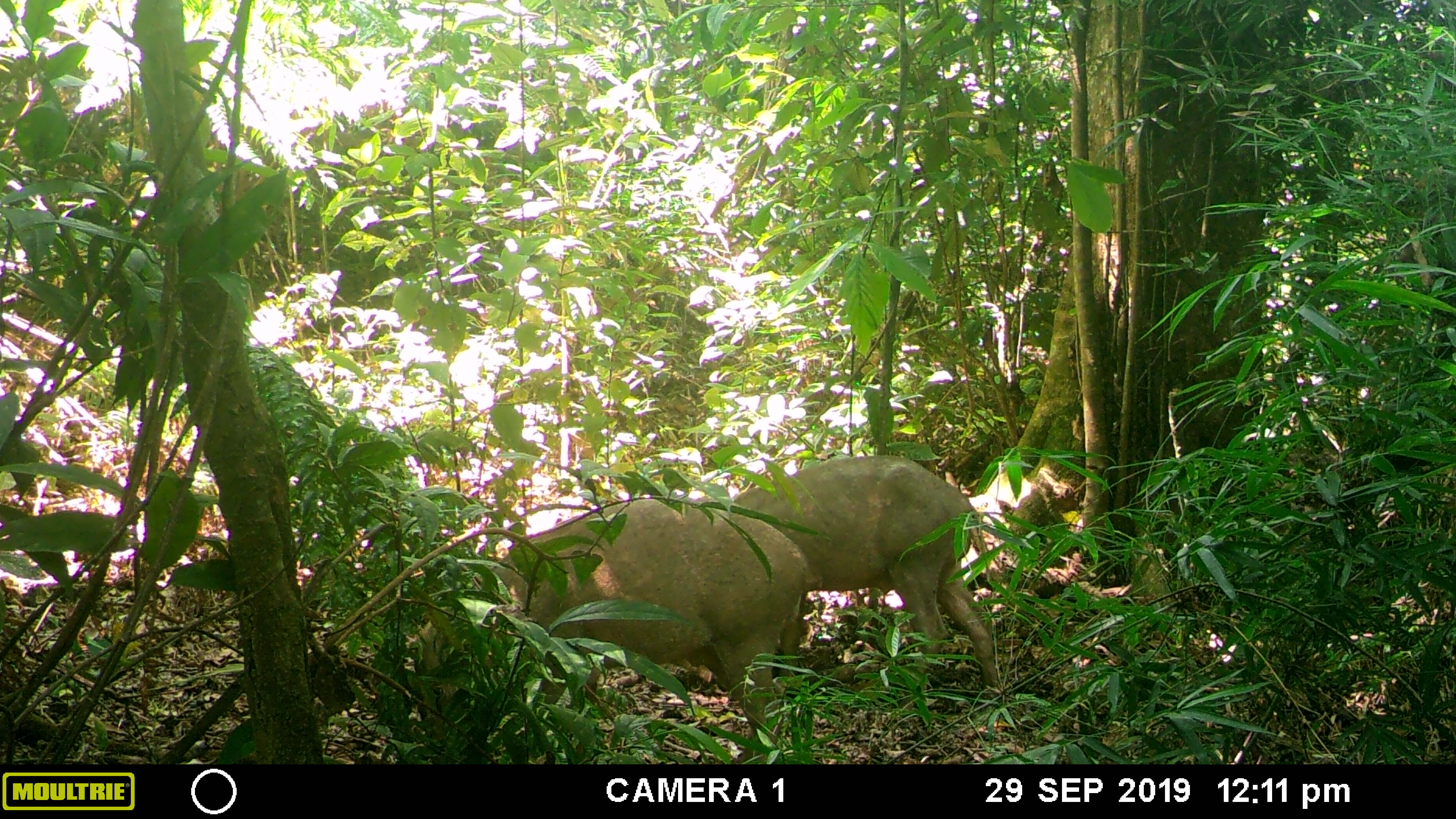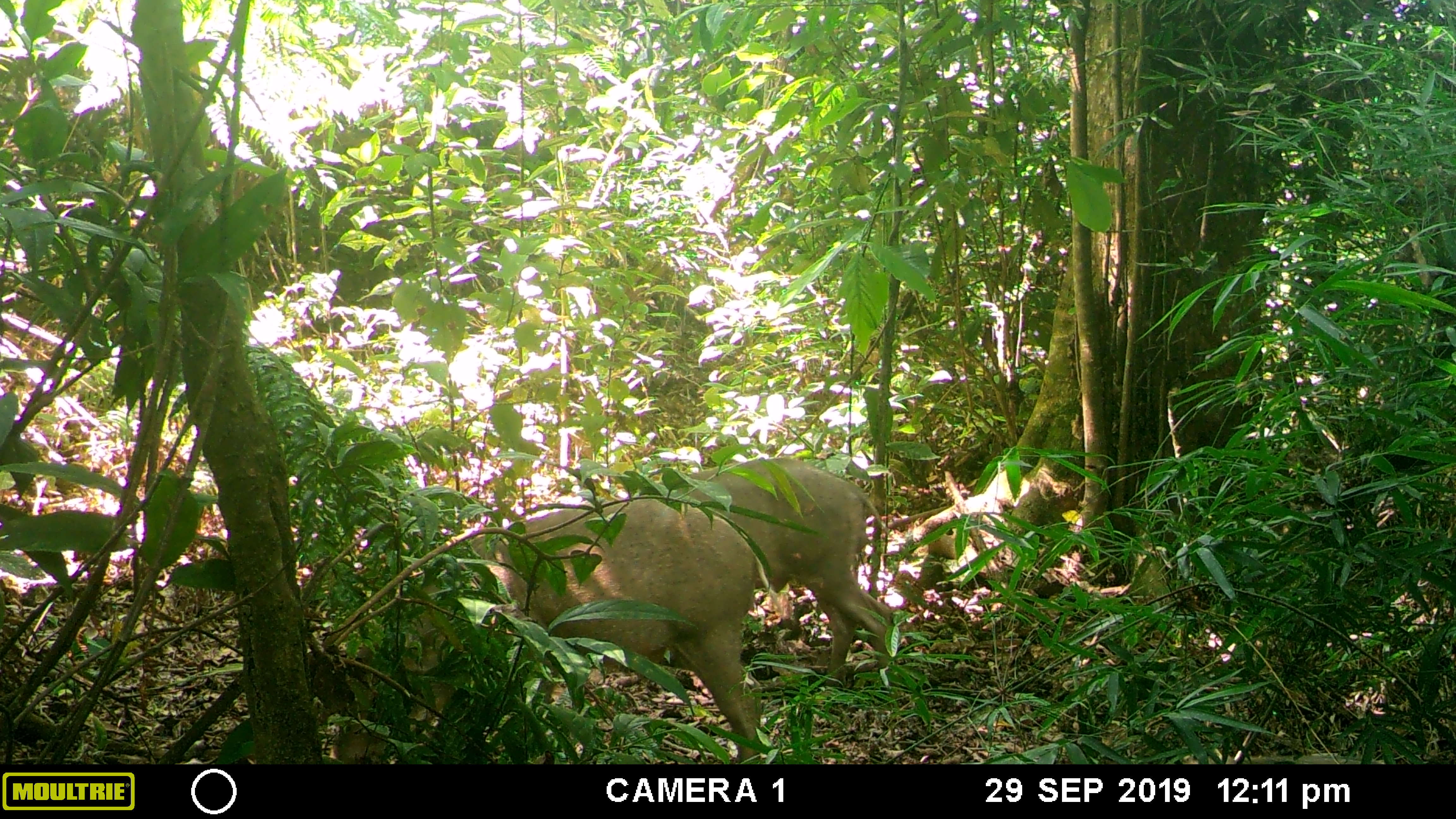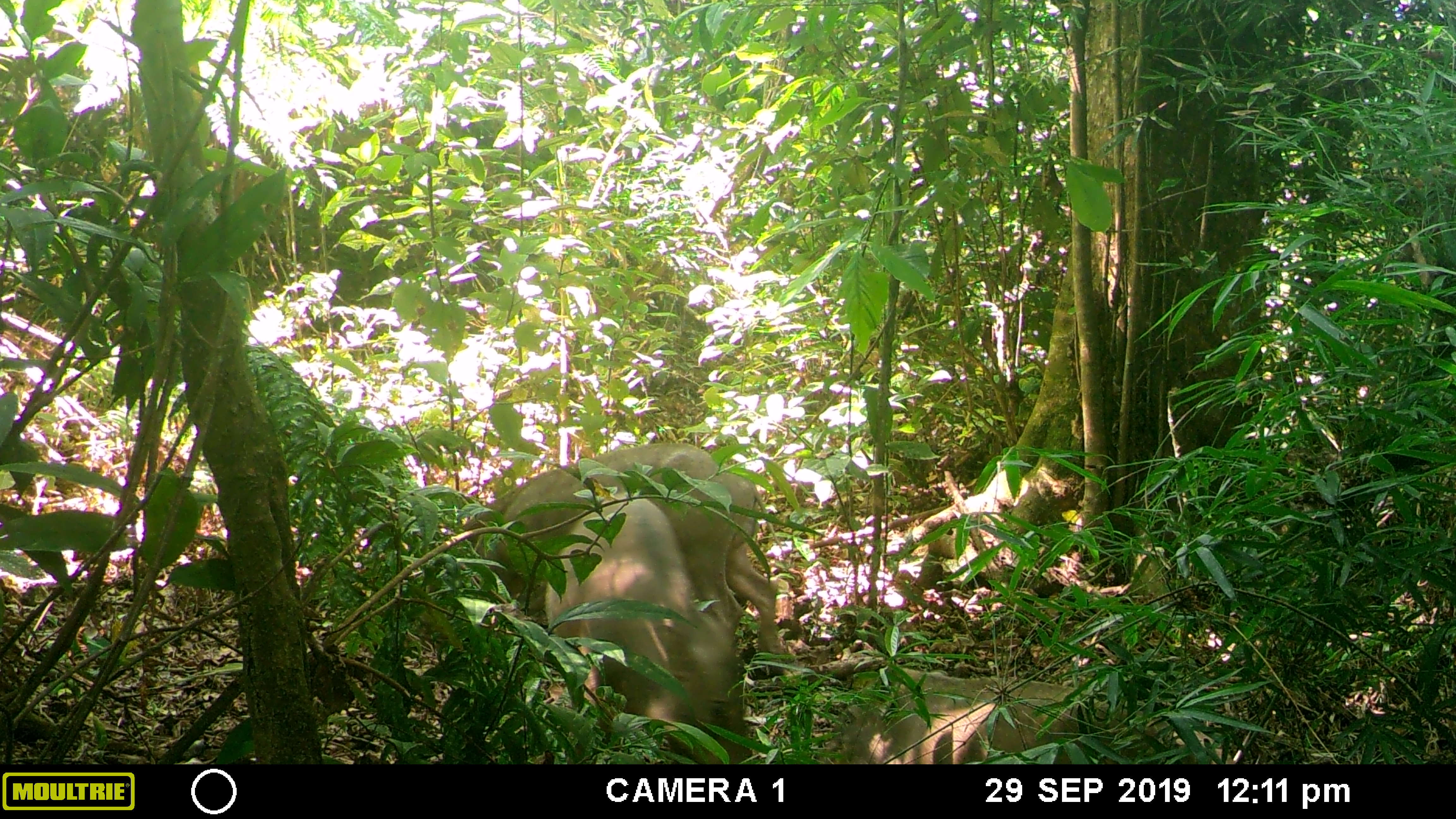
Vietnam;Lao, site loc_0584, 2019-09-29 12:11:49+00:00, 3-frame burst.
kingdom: Animalia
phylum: Chordata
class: Mammalia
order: Artiodactyla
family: Suidae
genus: Sus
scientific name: Sus scrofa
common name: eurasian wild pig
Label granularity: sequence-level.